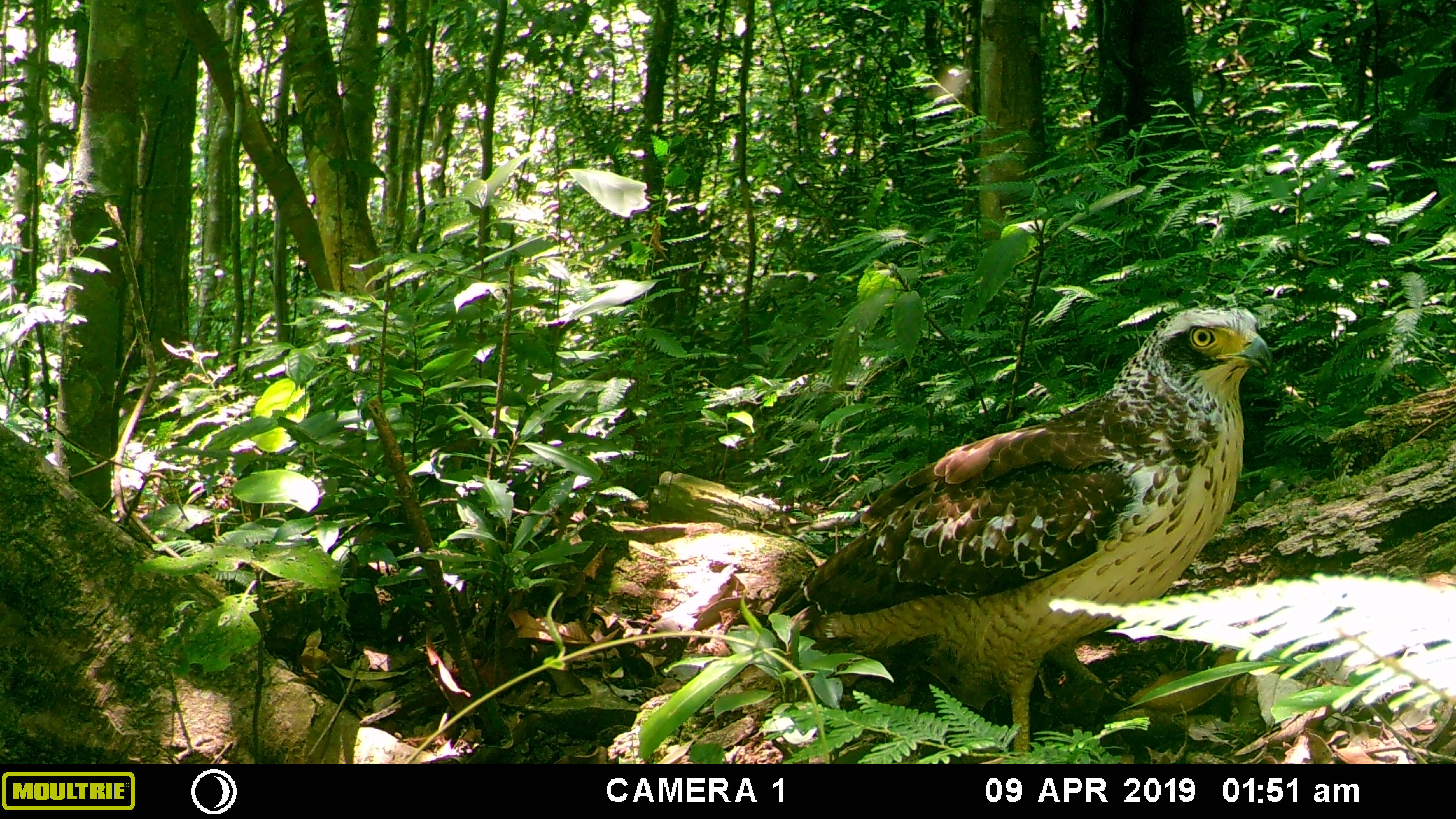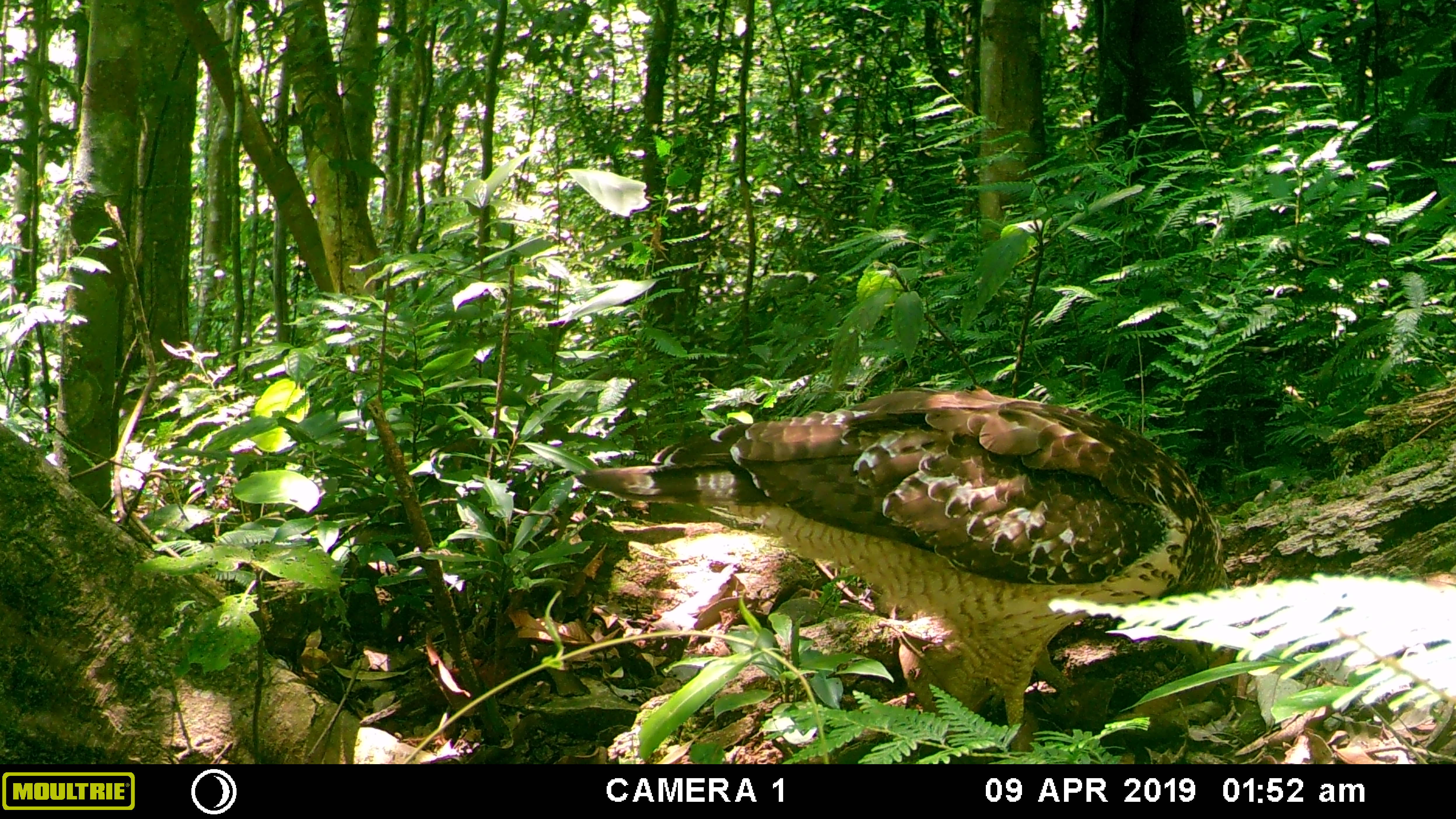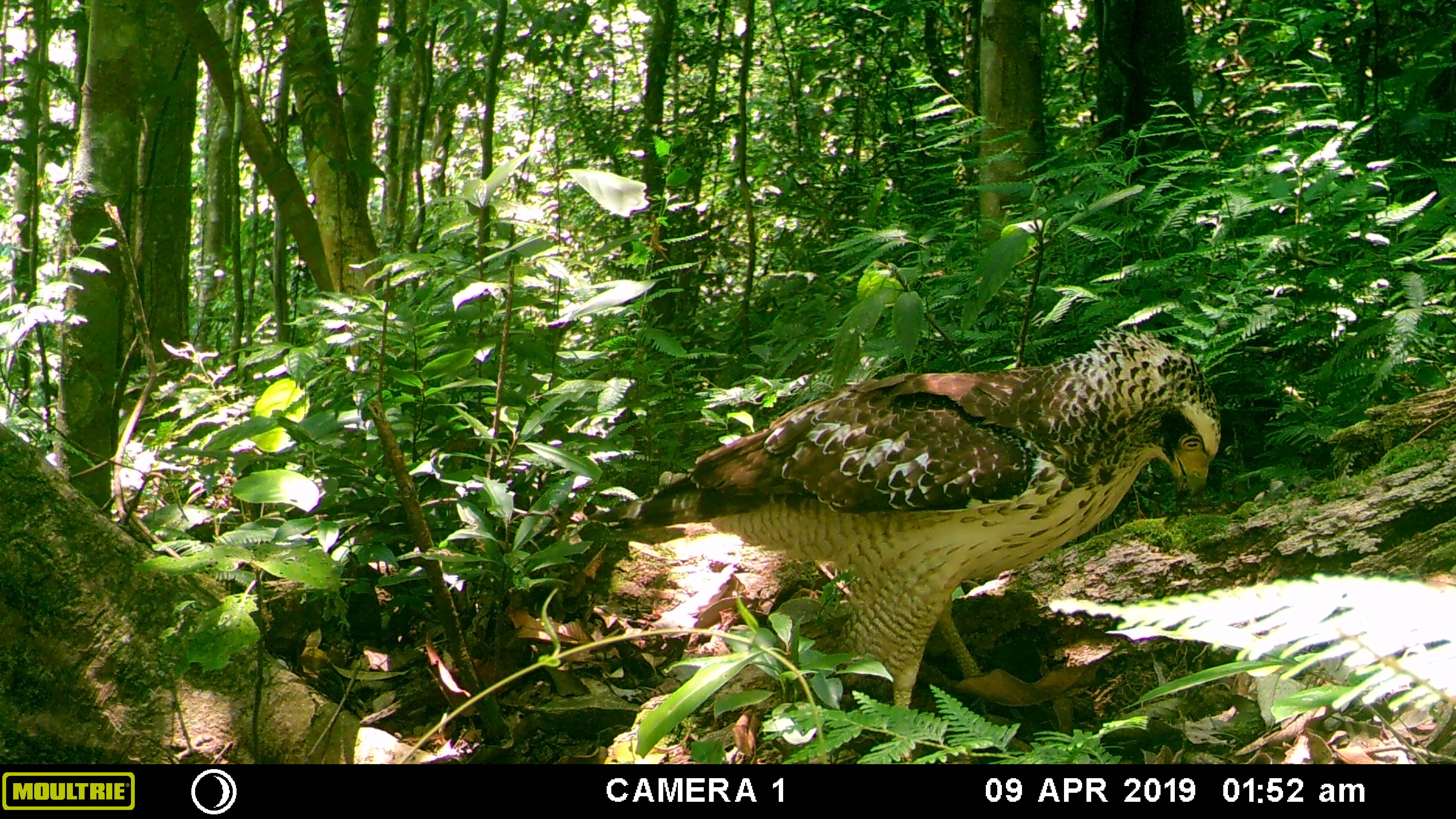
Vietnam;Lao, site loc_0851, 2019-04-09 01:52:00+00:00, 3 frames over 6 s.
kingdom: Animalia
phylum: Chordata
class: Aves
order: Accipitriformes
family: Accipitridae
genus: Spilornis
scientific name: Spilornis cheela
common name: crested serpent eagle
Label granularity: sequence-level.